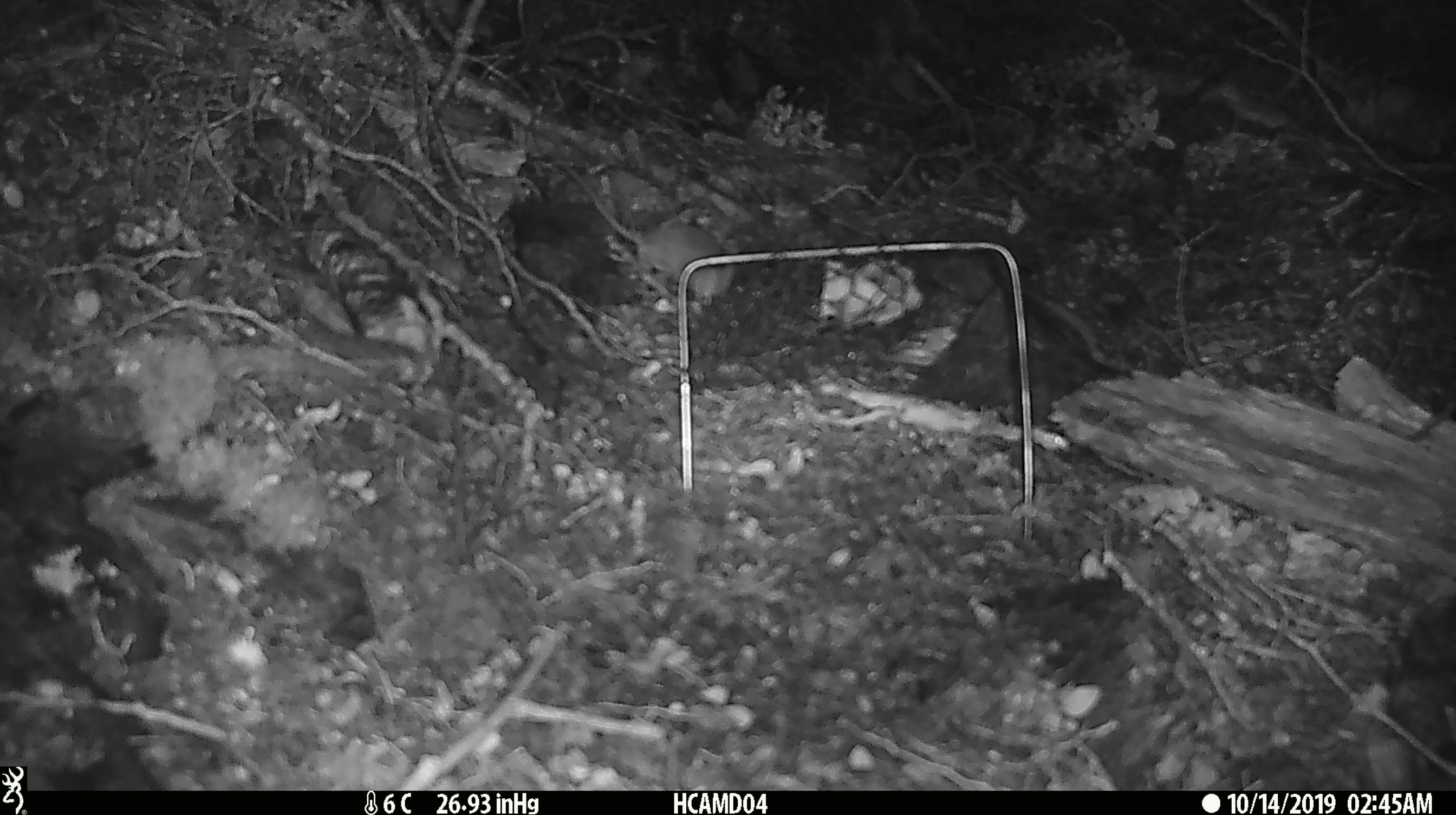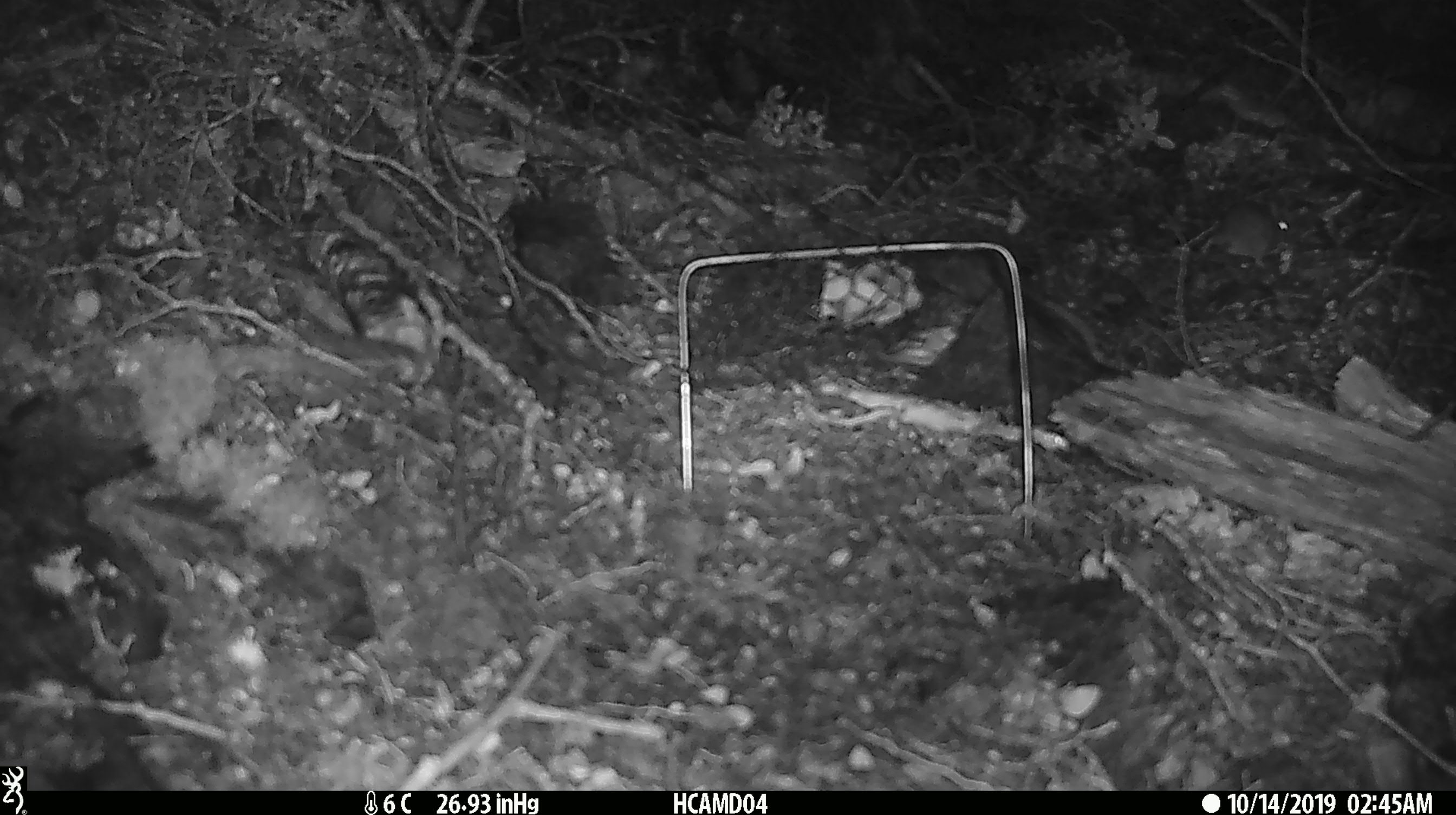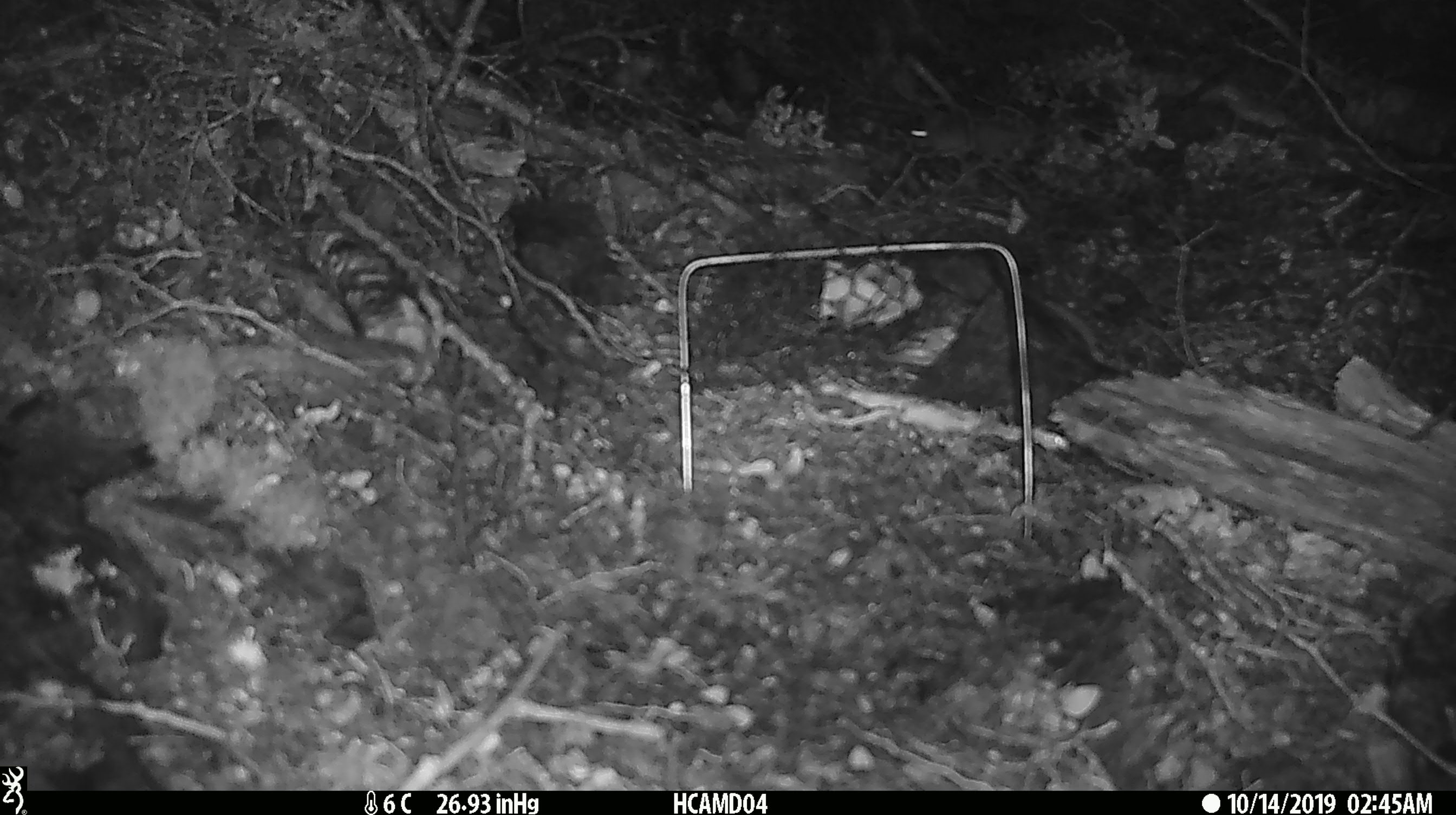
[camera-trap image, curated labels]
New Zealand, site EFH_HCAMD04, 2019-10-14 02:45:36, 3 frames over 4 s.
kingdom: Animalia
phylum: Chordata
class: Mammalia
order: Rodentia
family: Muridae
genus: Mus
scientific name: Mus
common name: mouse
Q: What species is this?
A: Mouse (Mus).